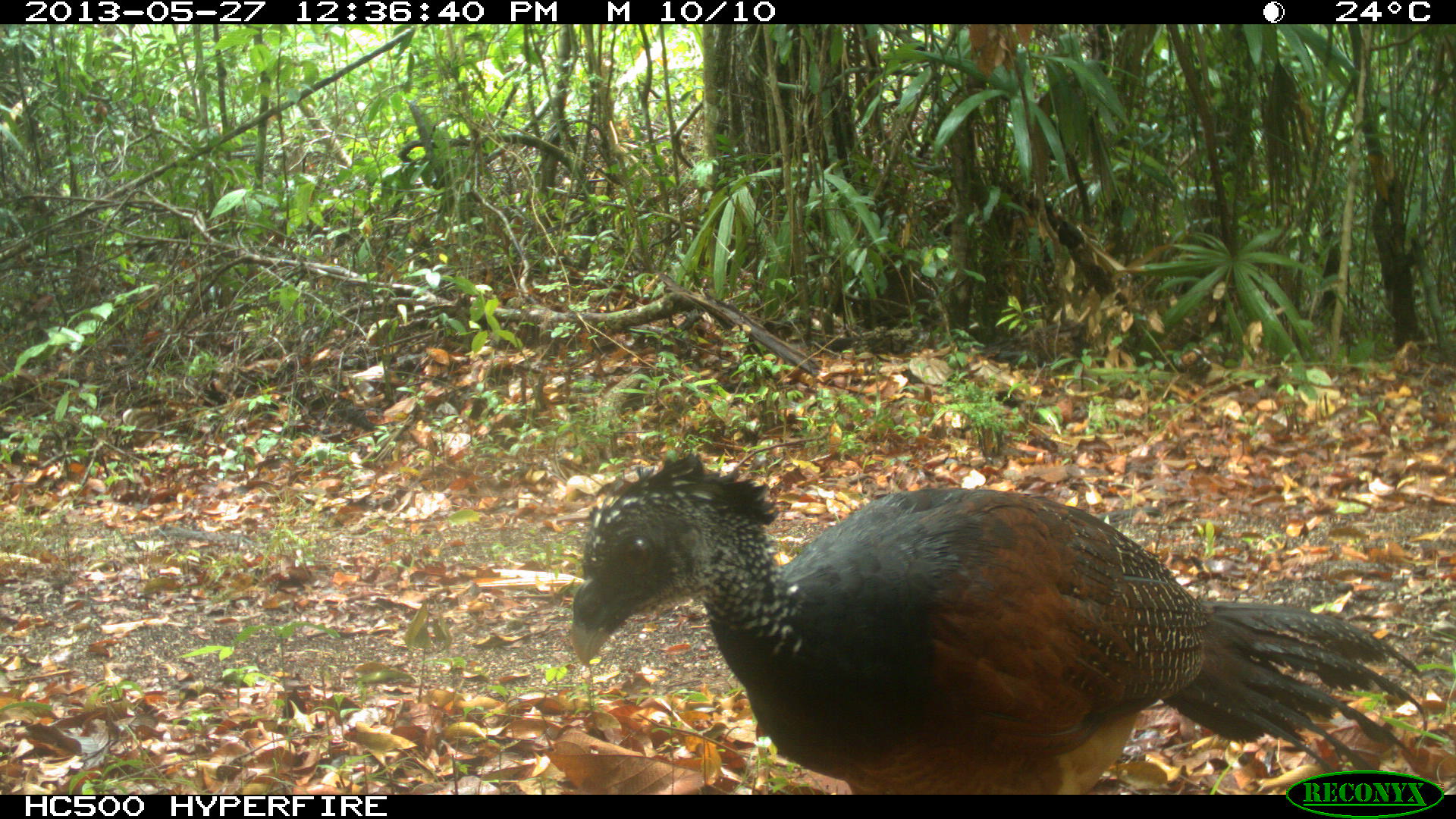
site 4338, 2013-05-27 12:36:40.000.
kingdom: Animalia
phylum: Chordata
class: Aves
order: Galliformes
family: Cracidae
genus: Crax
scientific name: Crax rubra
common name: great curassow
Crax rubra (great curassow), count 2.